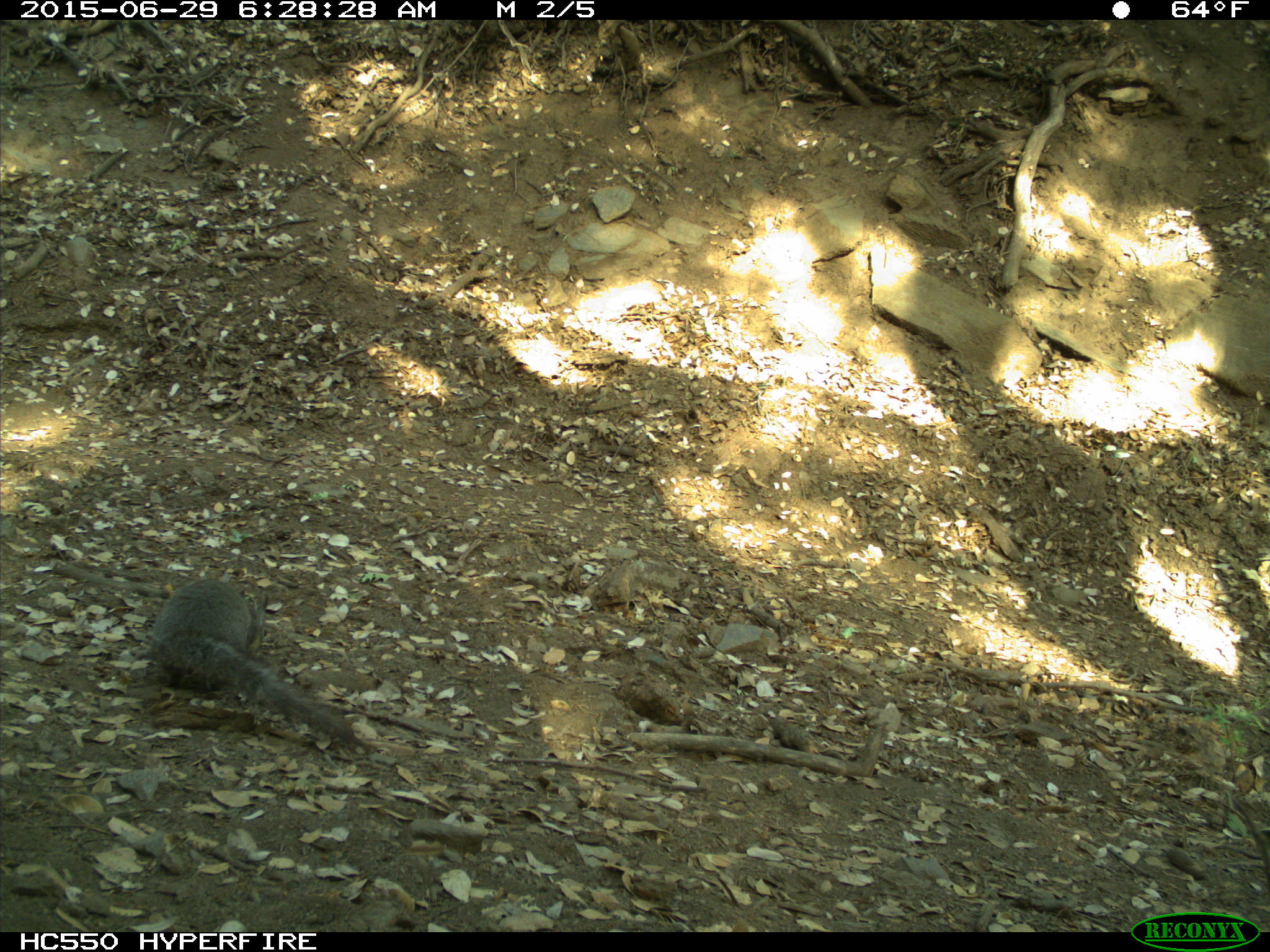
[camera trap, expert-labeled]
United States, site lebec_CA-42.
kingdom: Animalia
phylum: Chordata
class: Mammalia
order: Rodentia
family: Sciuridae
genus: Sciurus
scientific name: Sciurus carolinensis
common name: eastern gray squirrel